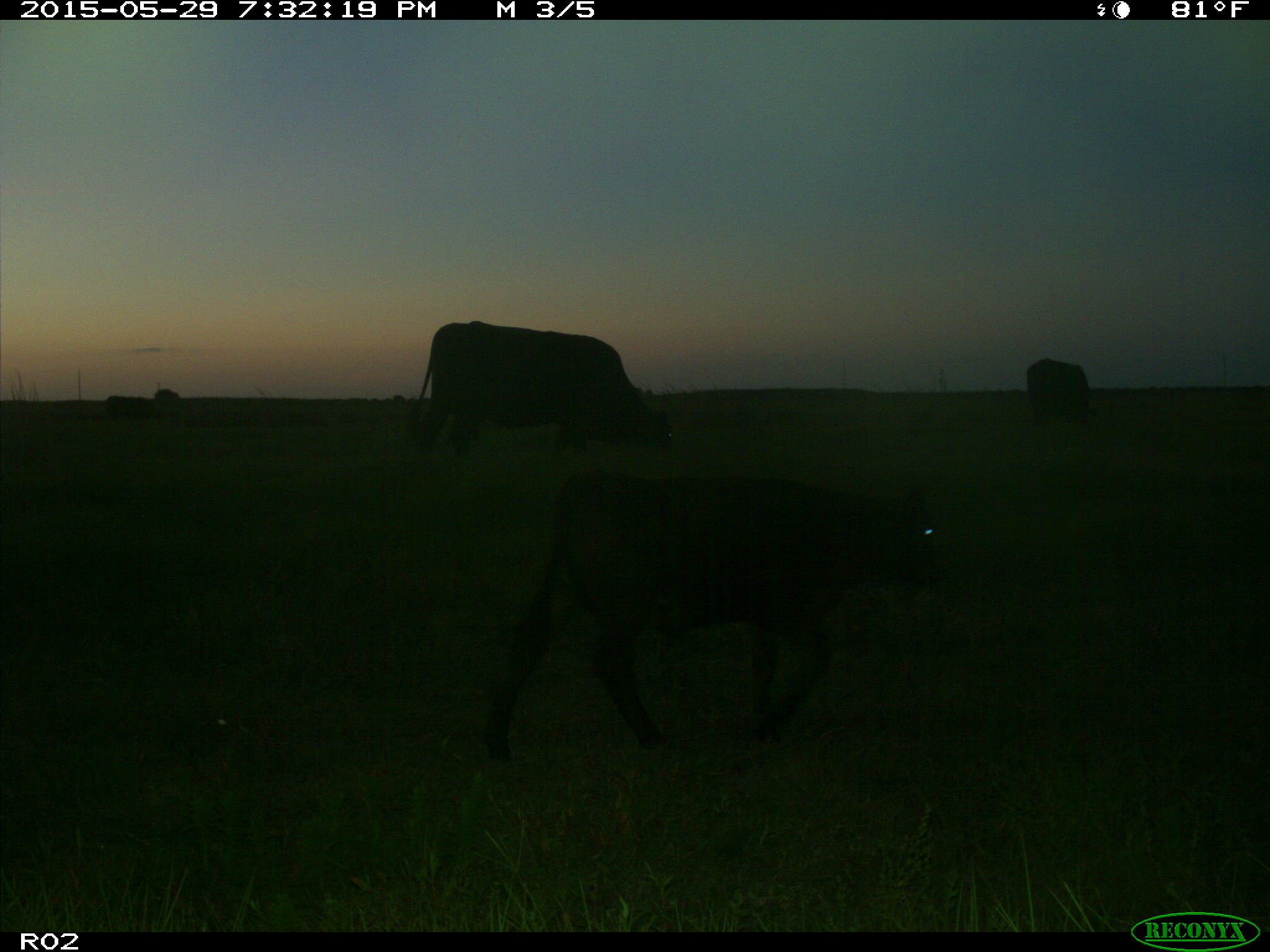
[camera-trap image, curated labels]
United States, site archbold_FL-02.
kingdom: Animalia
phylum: Chordata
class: Mammalia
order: Artiodactyla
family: Bovidae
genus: Bos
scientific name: Bos taurus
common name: domestic cow